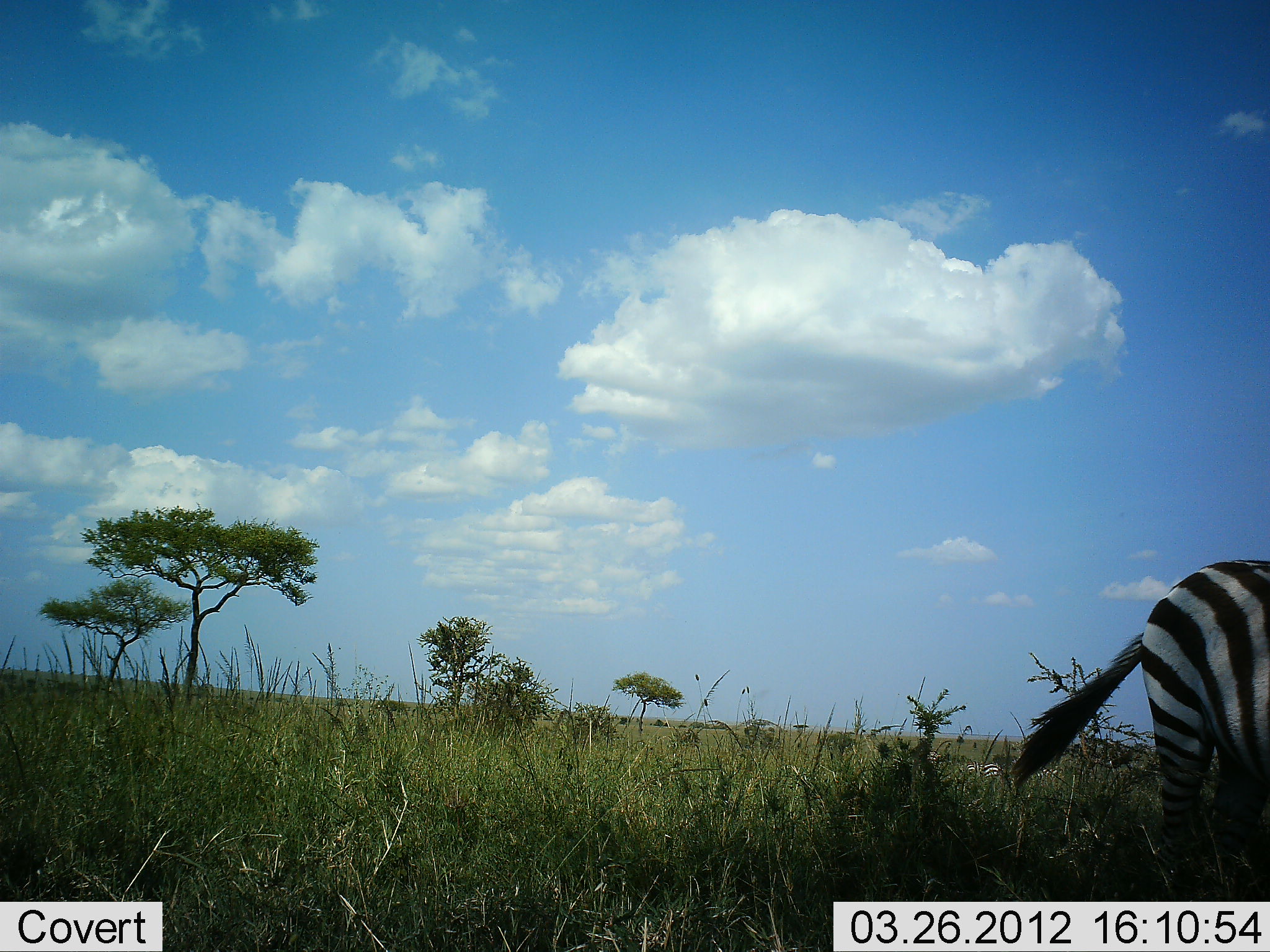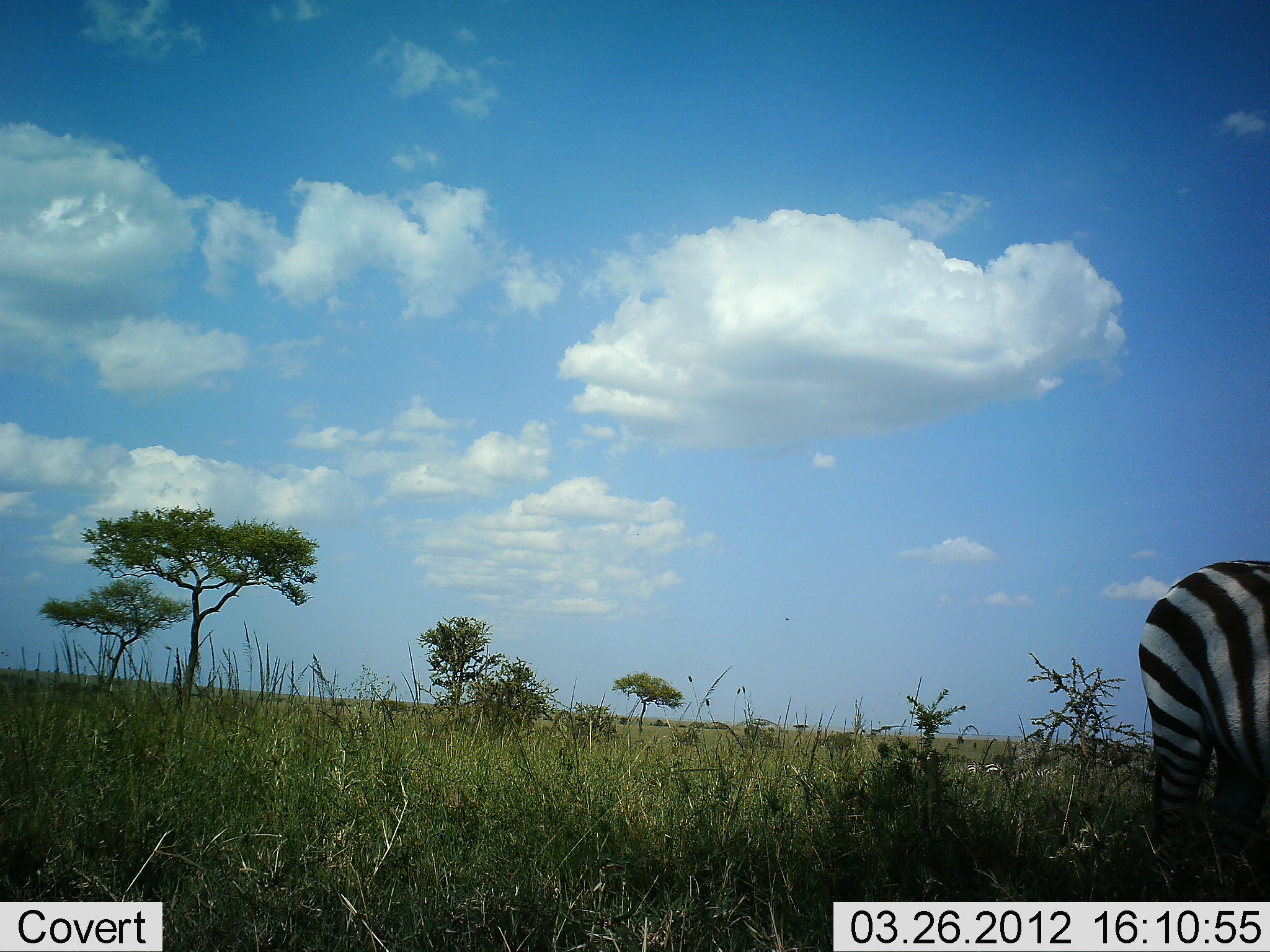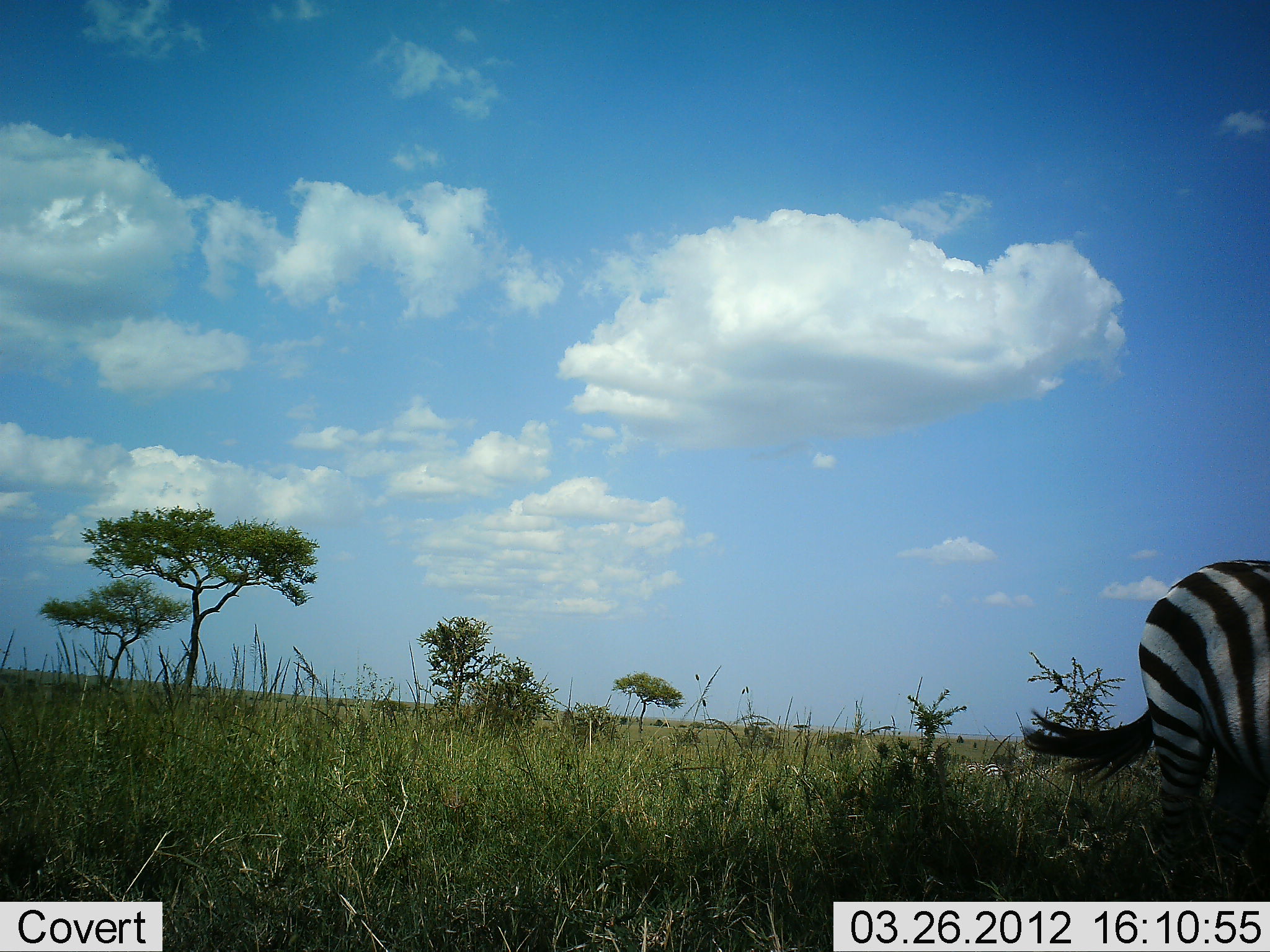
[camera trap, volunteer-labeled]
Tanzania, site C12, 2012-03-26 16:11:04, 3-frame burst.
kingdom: Animalia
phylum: Chordata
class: Mammalia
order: Perissodactyla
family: Equidae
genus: Equus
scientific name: Equus quagga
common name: plains zebra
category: zebra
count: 1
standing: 94%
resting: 0%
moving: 0%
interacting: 0%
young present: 0%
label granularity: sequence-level